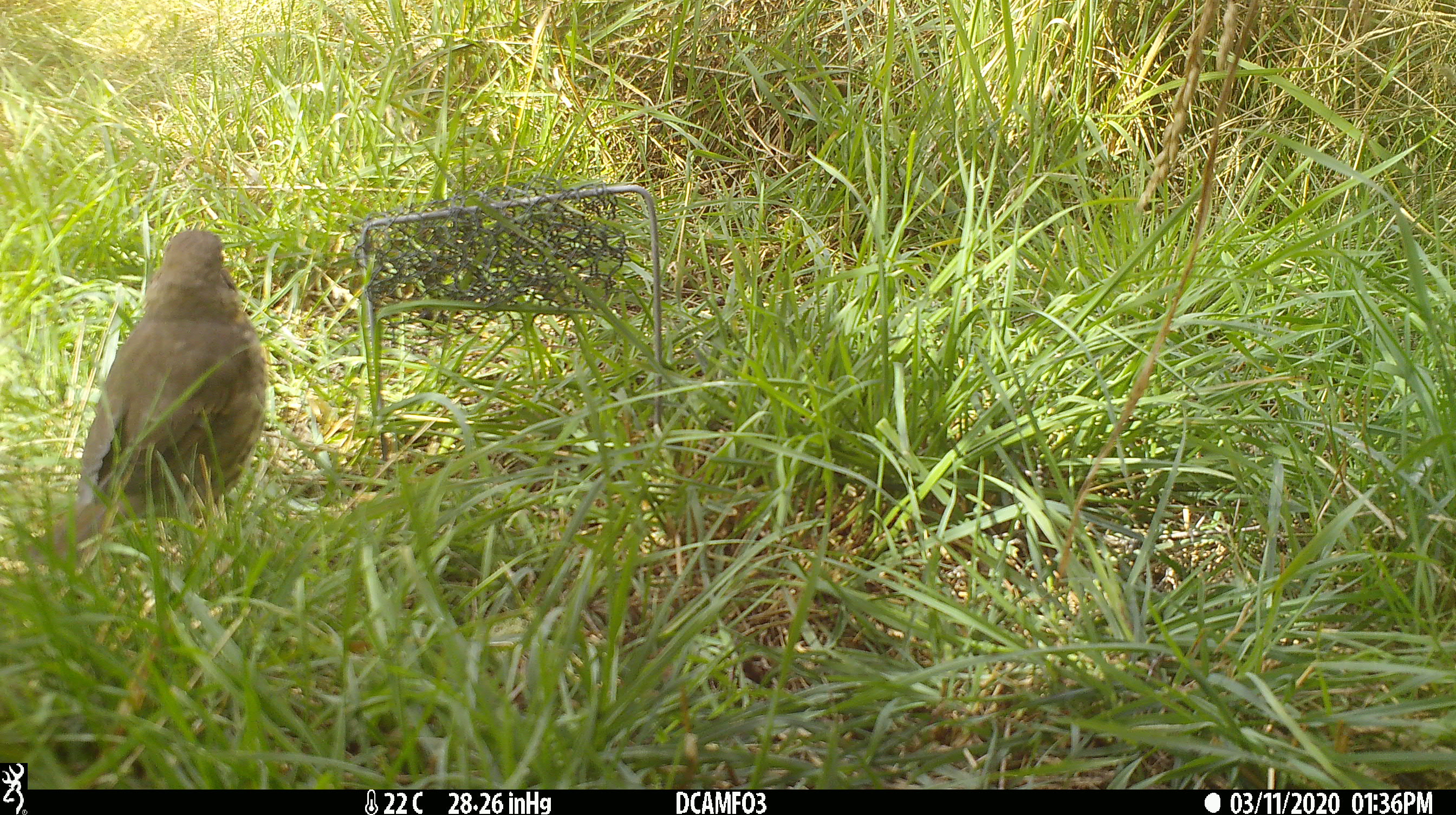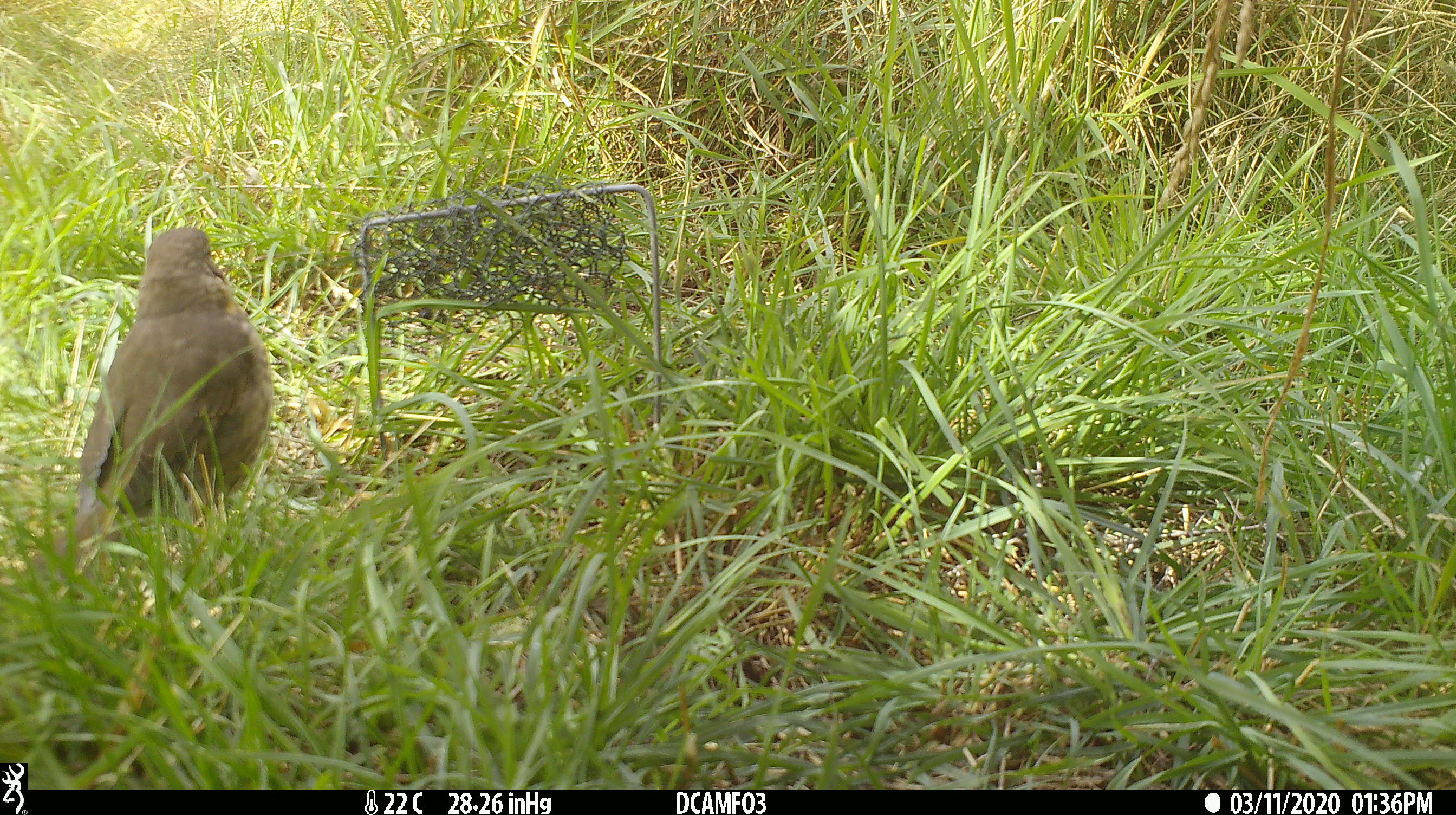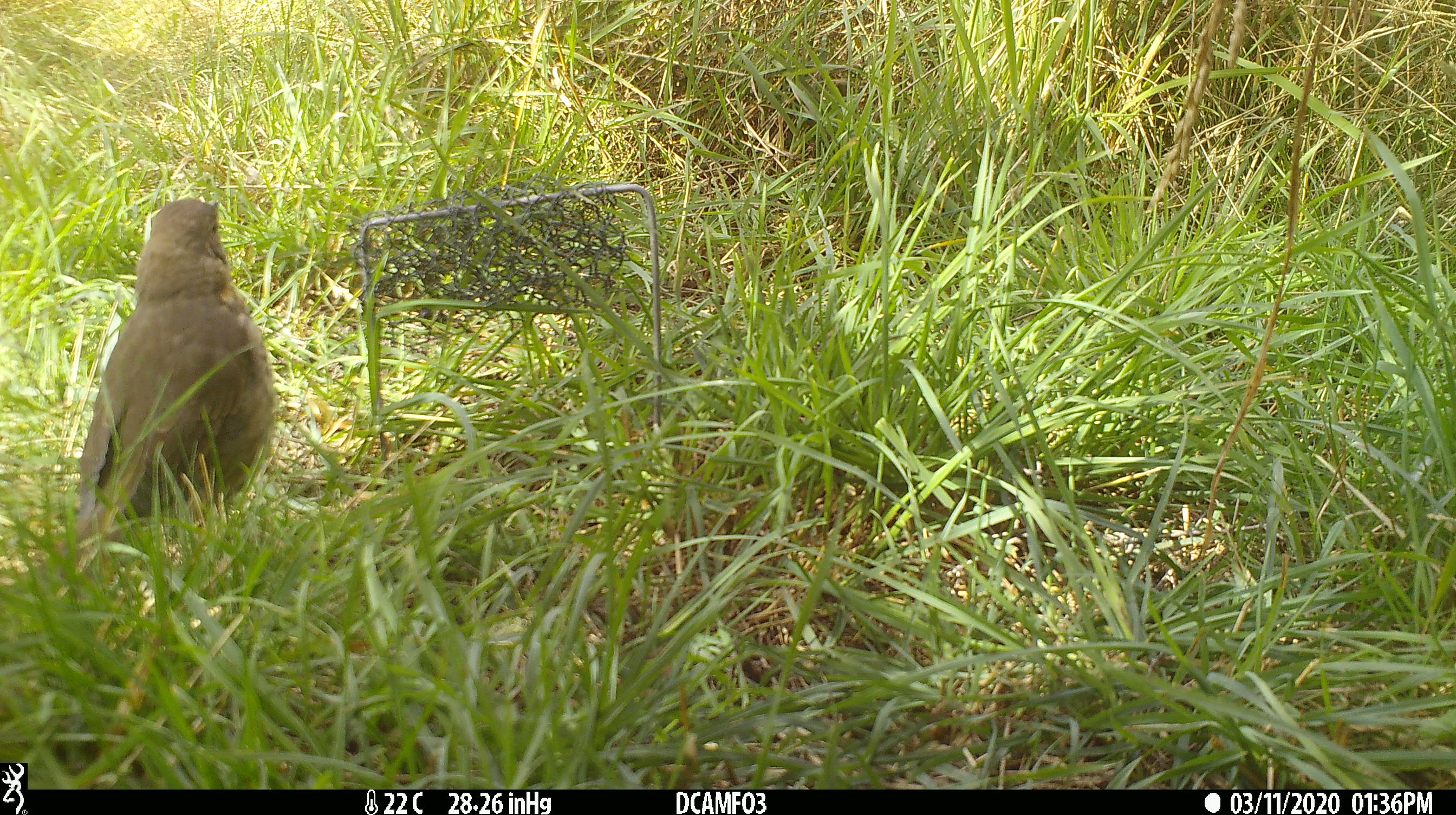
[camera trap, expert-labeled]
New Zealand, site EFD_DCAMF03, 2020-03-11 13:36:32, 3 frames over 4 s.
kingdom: Animalia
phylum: Chordata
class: Aves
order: Passeriformes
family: Turdidae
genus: Turdus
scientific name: Turdus philomelos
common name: song thrush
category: thrush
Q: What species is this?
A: Thrush (song thrush) (Turdus philomelos).